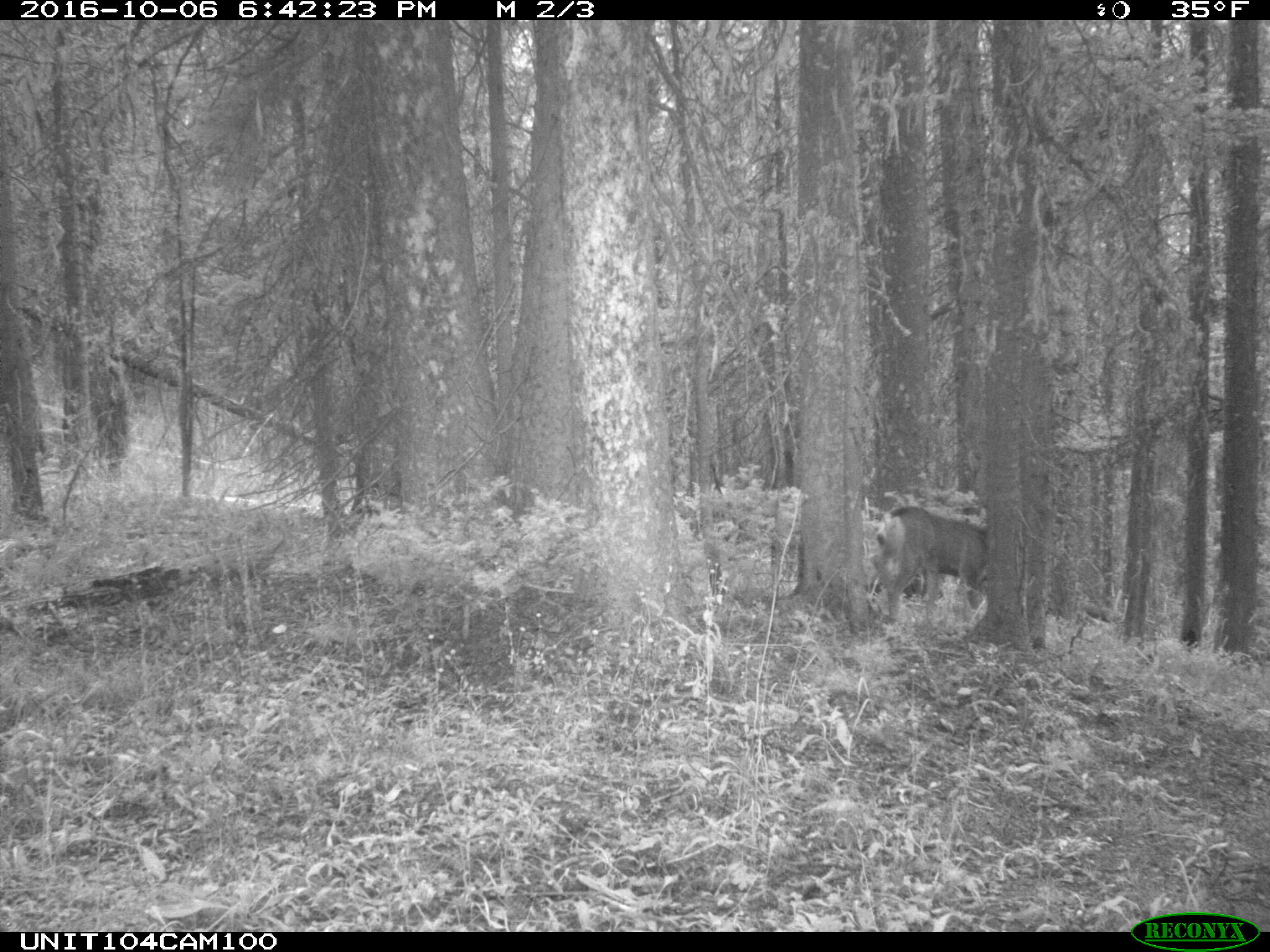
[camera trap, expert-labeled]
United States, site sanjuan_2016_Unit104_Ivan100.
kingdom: Animalia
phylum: Chordata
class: Mammalia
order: Artiodactyla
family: Cervidae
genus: Odocoileus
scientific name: Odocoileus hemionus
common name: mule deer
Odocoileus hemionus (mule deer).